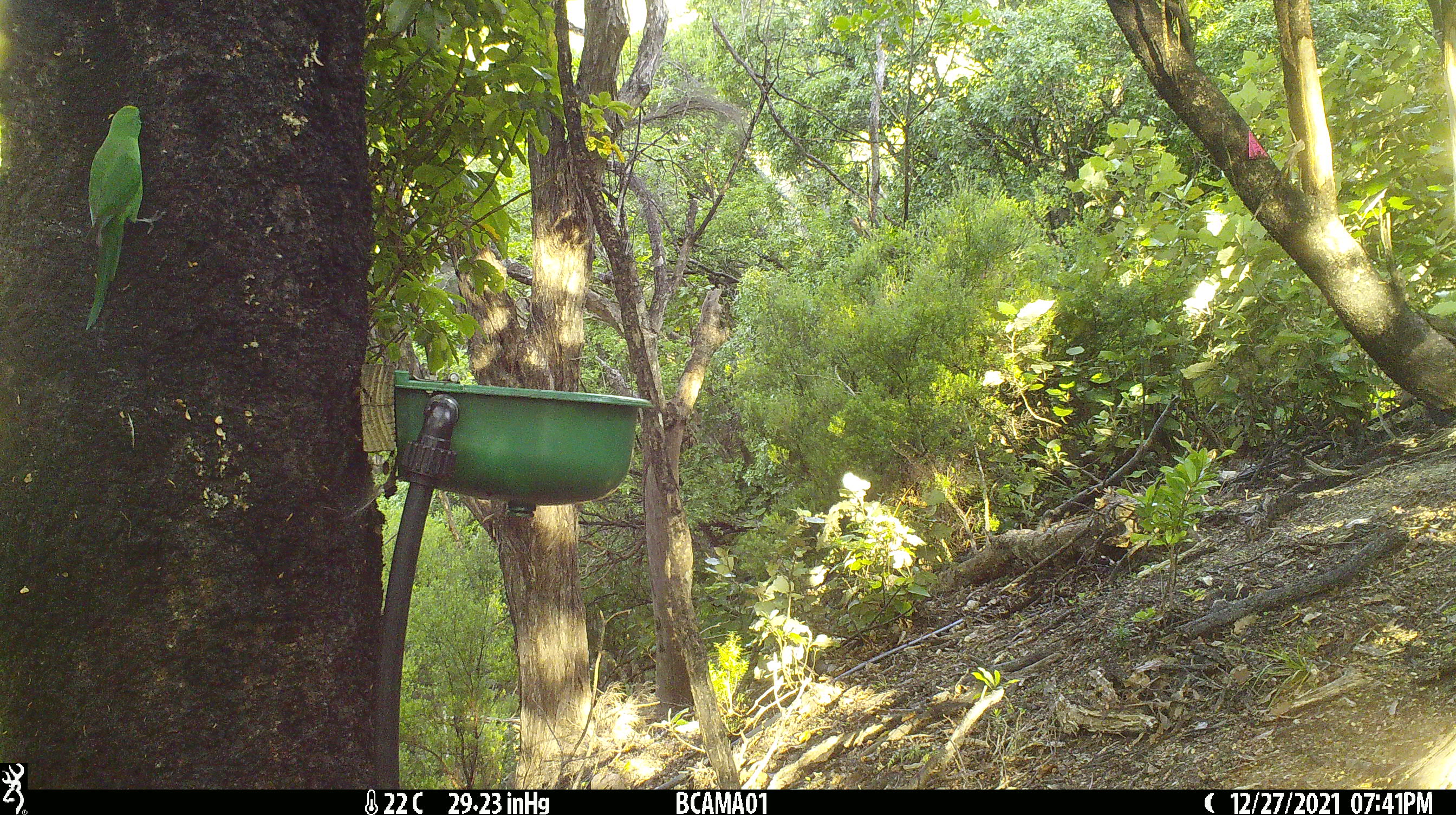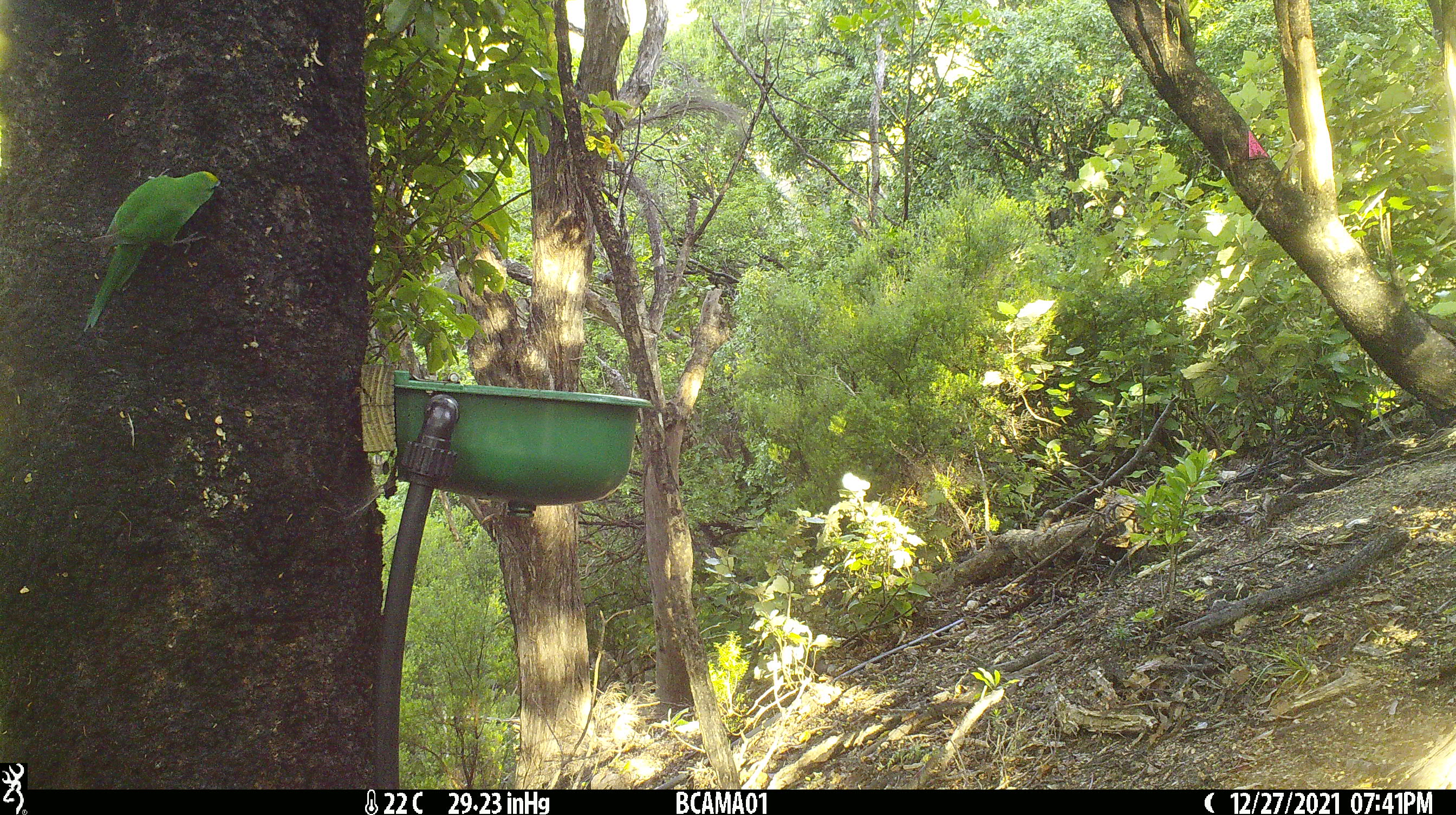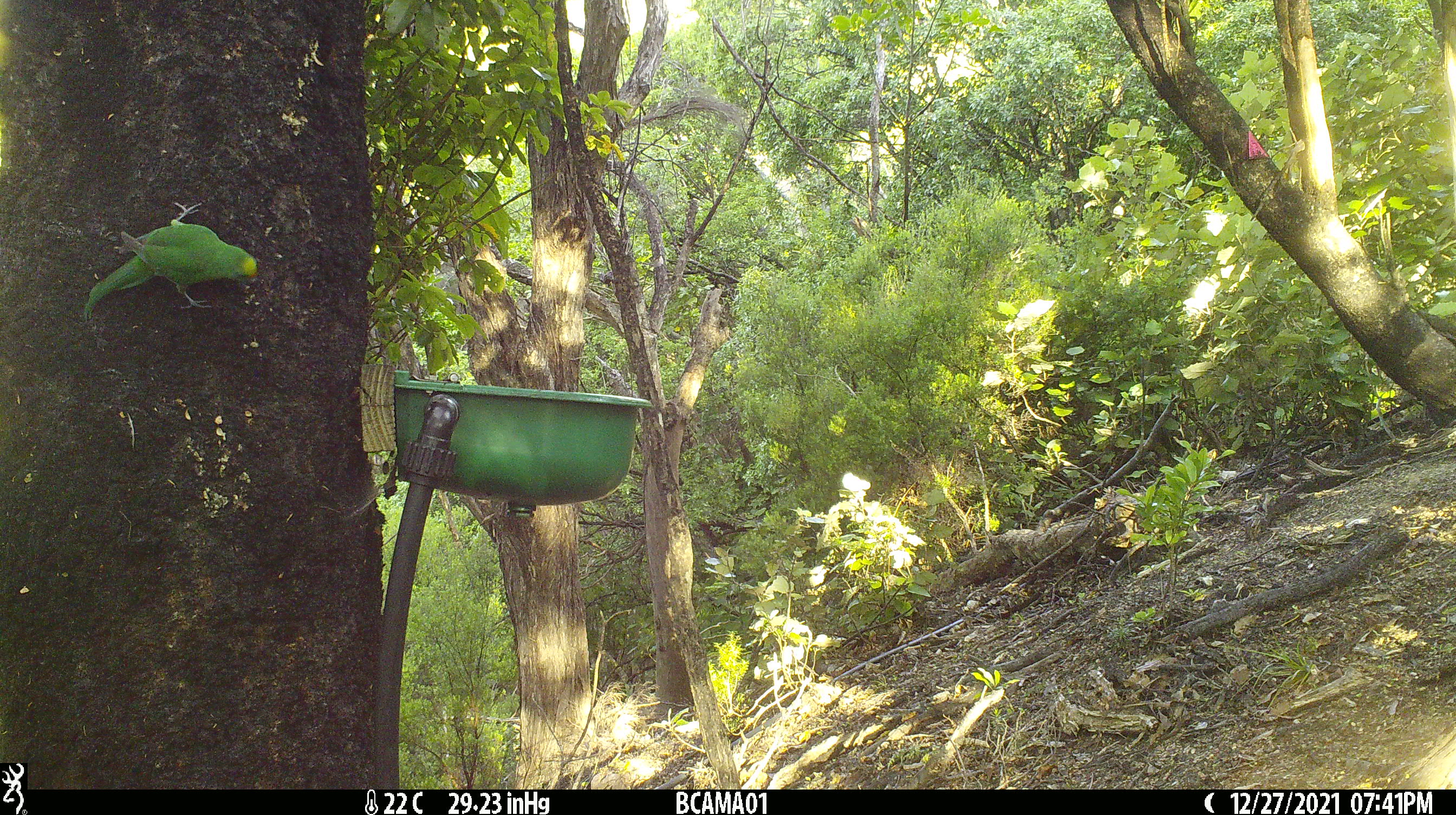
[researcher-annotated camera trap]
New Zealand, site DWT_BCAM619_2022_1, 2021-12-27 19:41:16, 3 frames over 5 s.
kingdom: Animalia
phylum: Chordata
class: Aves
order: Psittaciformes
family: Psittaculidae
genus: Cyanoramphus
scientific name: Cyanoramphus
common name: parakeet